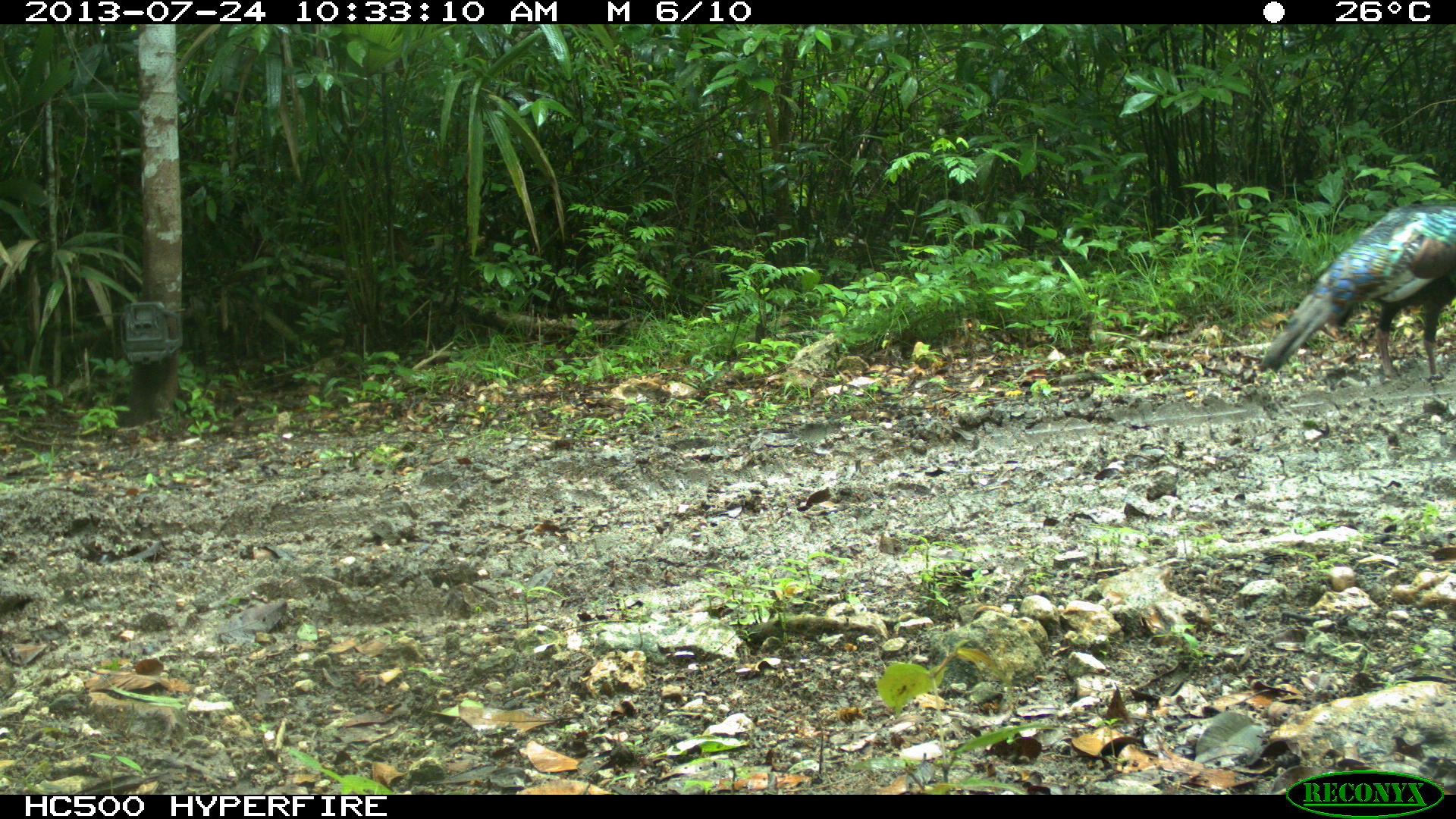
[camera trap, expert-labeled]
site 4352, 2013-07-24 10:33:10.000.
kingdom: Animalia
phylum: Chordata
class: Aves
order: Galliformes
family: Phasianidae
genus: Meleagris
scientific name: Meleagris ocellata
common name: ocellated turkey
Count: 1.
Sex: female.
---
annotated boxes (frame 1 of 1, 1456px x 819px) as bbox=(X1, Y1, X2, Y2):
meleagris ocellata: bbox=(1255, 204, 1456, 383)